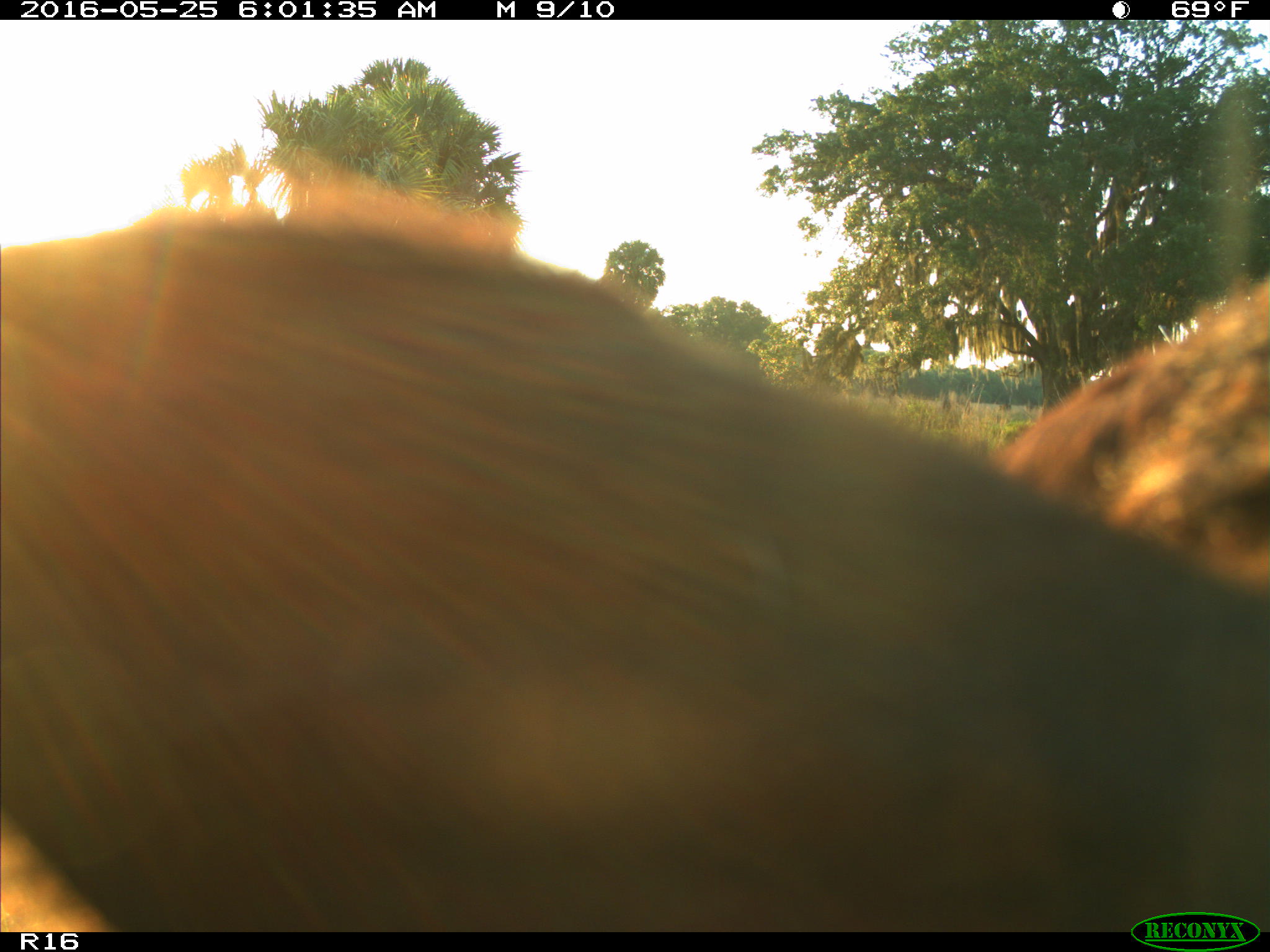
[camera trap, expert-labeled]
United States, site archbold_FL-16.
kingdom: Animalia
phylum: Chordata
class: Mammalia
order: Artiodactyla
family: Bovidae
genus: Bos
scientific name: Bos taurus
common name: domestic cow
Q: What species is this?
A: Bos taurus (domestic cow).